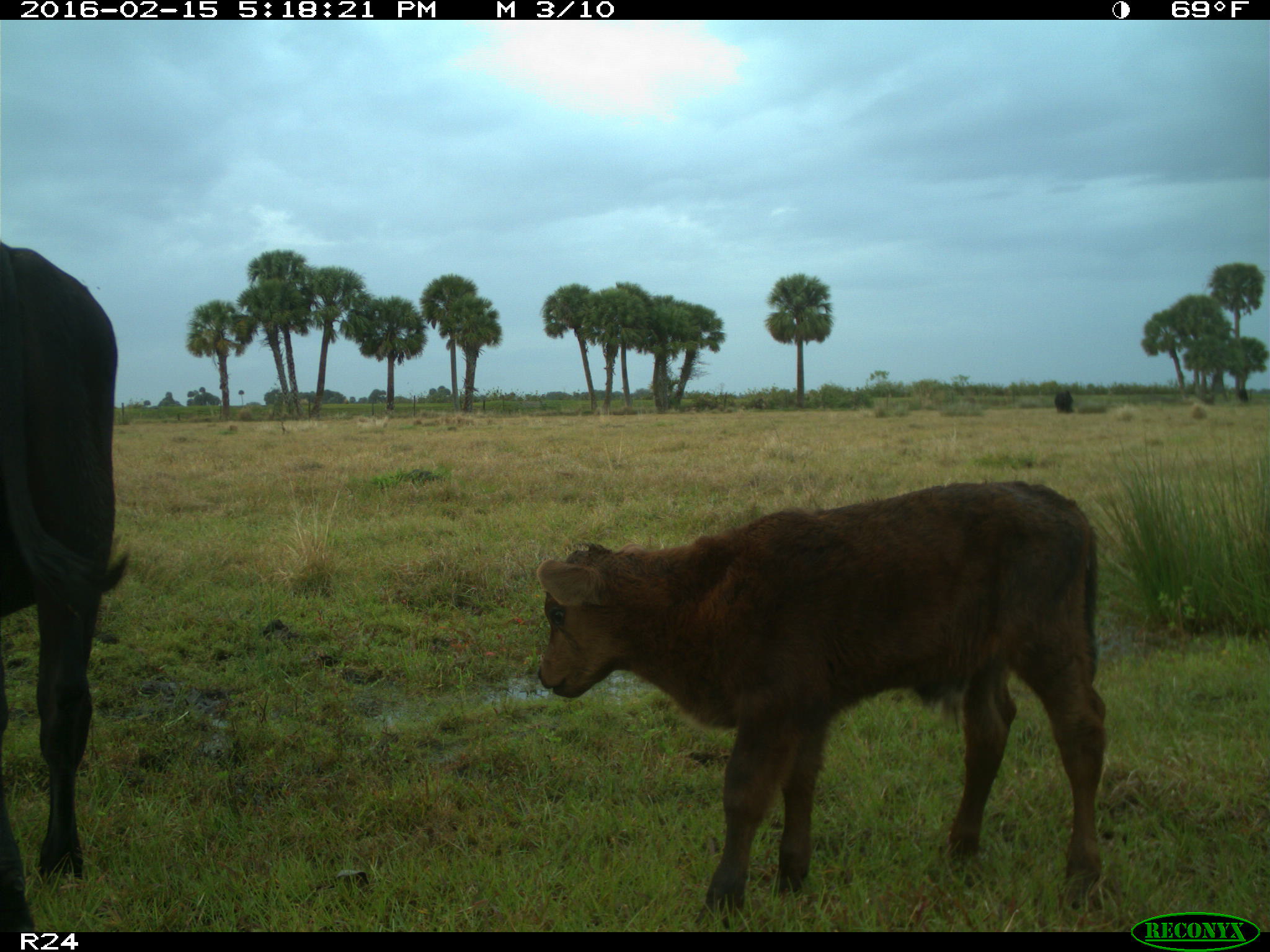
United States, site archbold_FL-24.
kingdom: Animalia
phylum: Chordata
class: Mammalia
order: Artiodactyla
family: Bovidae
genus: Bos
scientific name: Bos taurus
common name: domestic cow